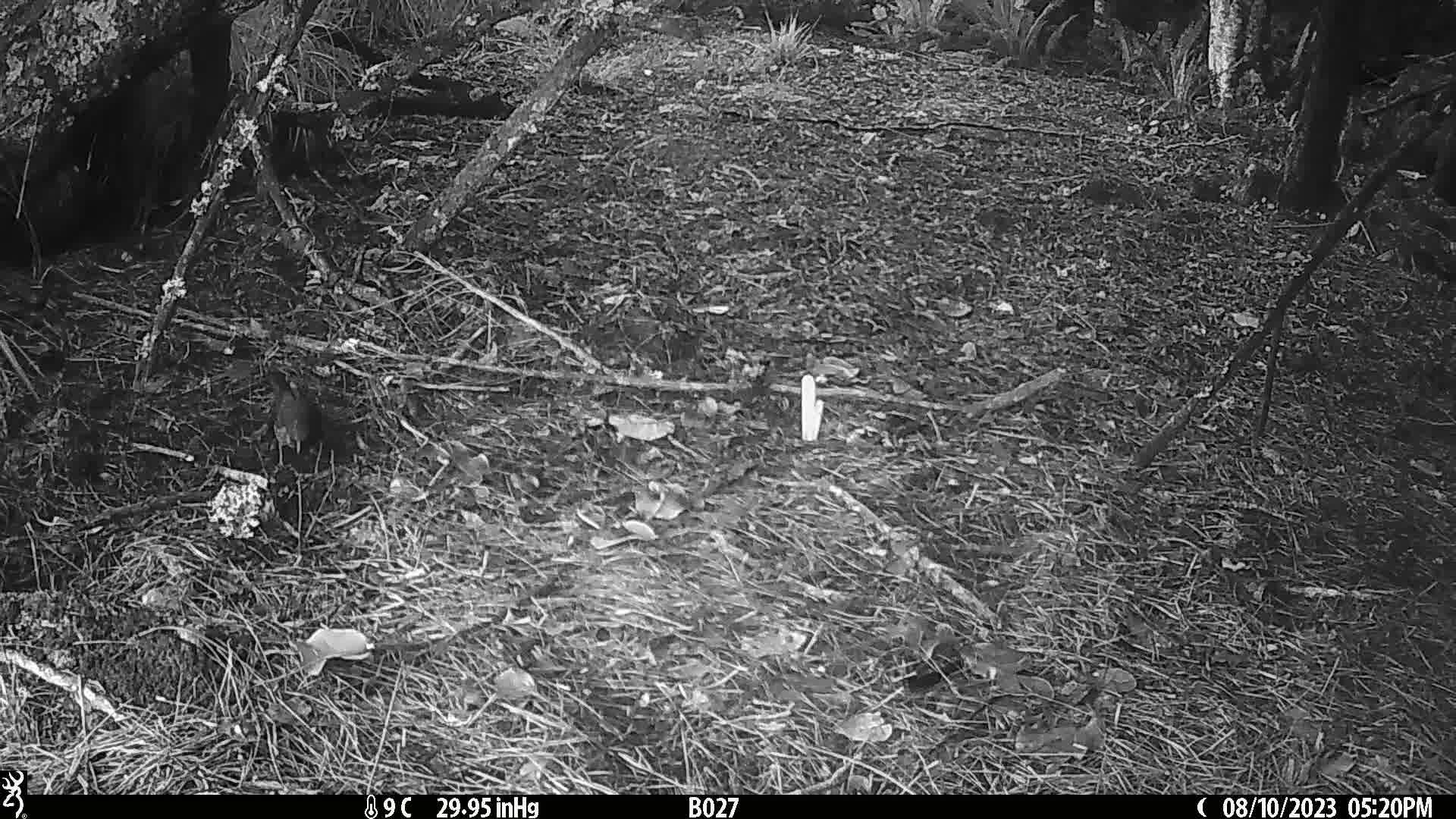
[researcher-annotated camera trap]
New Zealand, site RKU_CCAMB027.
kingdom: Animalia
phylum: Chordata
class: Aves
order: Passeriformes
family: Turdidae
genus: Turdus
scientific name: Turdus merula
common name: eurasian blackbird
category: blackbird